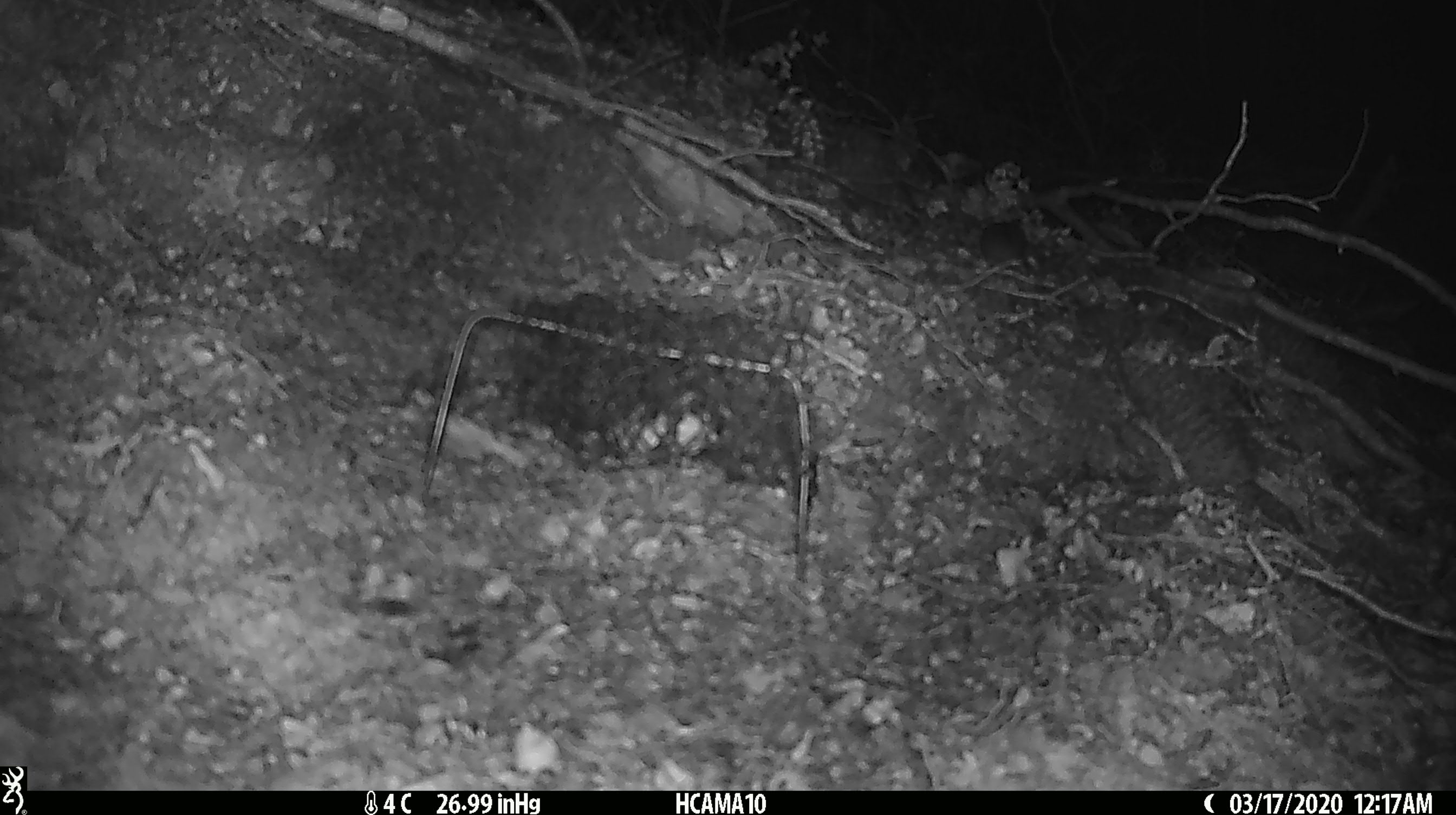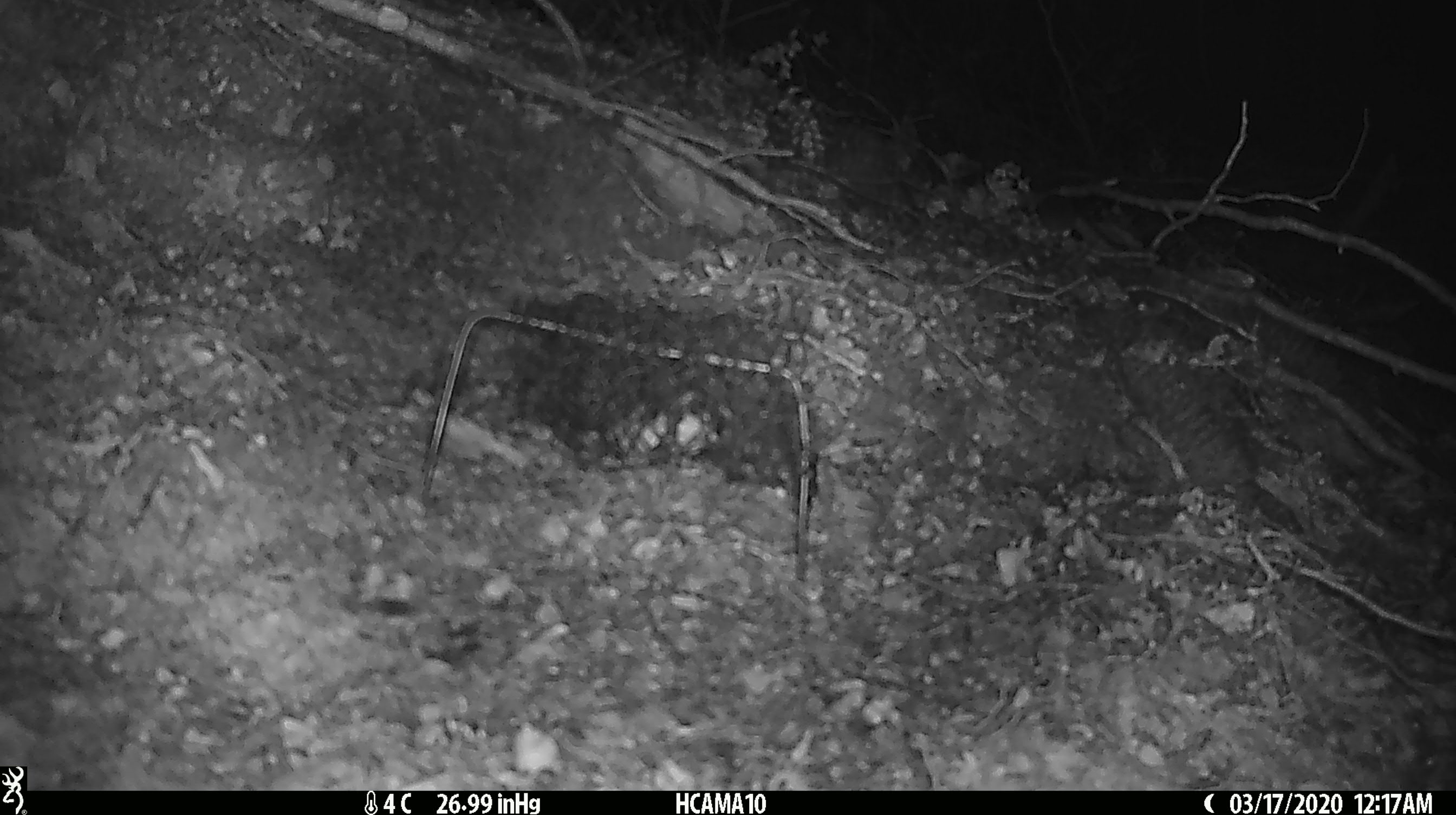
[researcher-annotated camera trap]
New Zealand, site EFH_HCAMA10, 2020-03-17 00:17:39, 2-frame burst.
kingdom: Animalia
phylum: Chordata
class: Mammalia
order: Rodentia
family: Muridae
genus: Mus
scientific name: Mus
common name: mouse